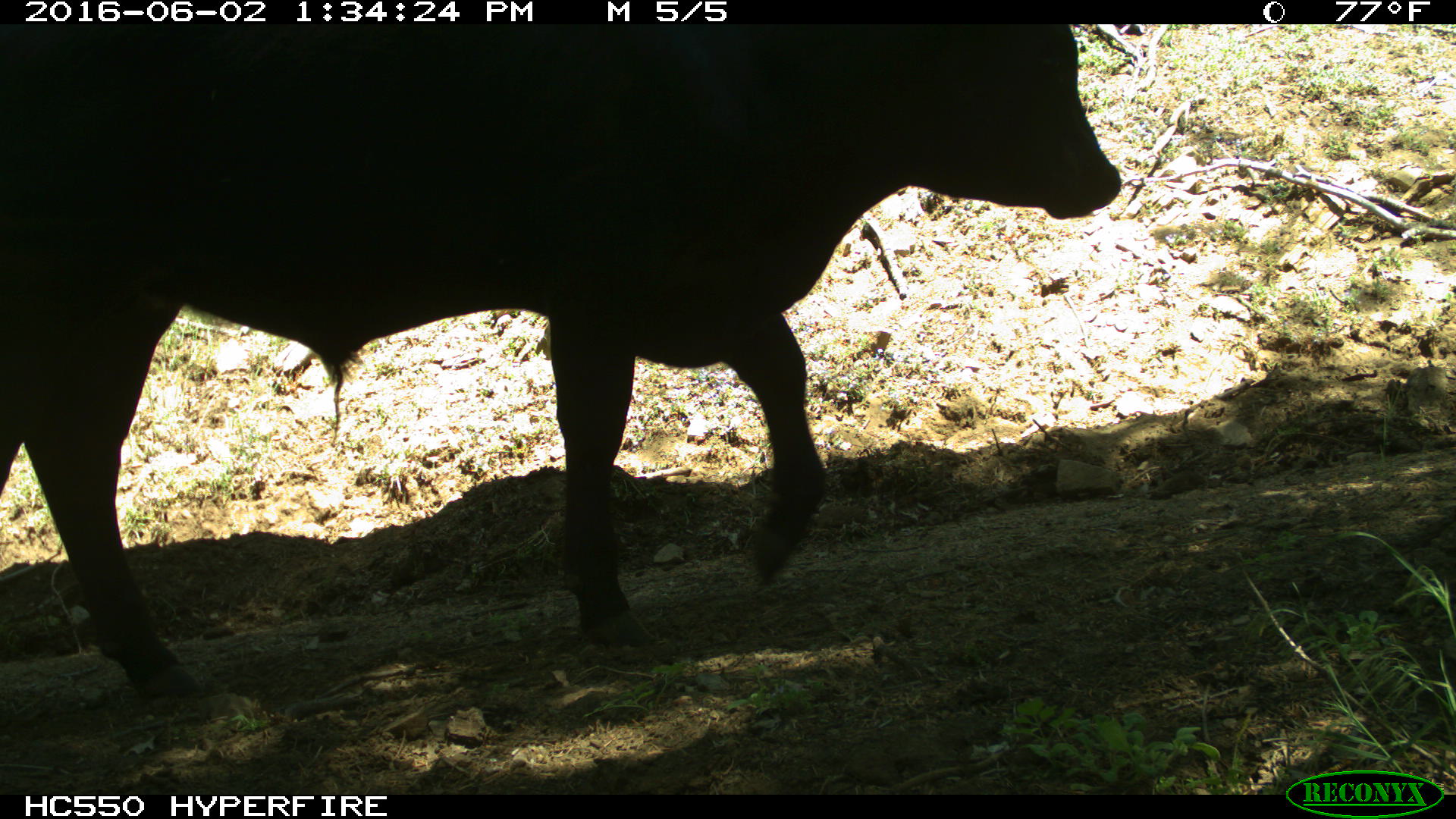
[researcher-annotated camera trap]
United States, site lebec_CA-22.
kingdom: Animalia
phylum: Chordata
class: Mammalia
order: Artiodactyla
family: Bovidae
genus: Bos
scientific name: Bos taurus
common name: domestic cow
Bos taurus (domestic cow).